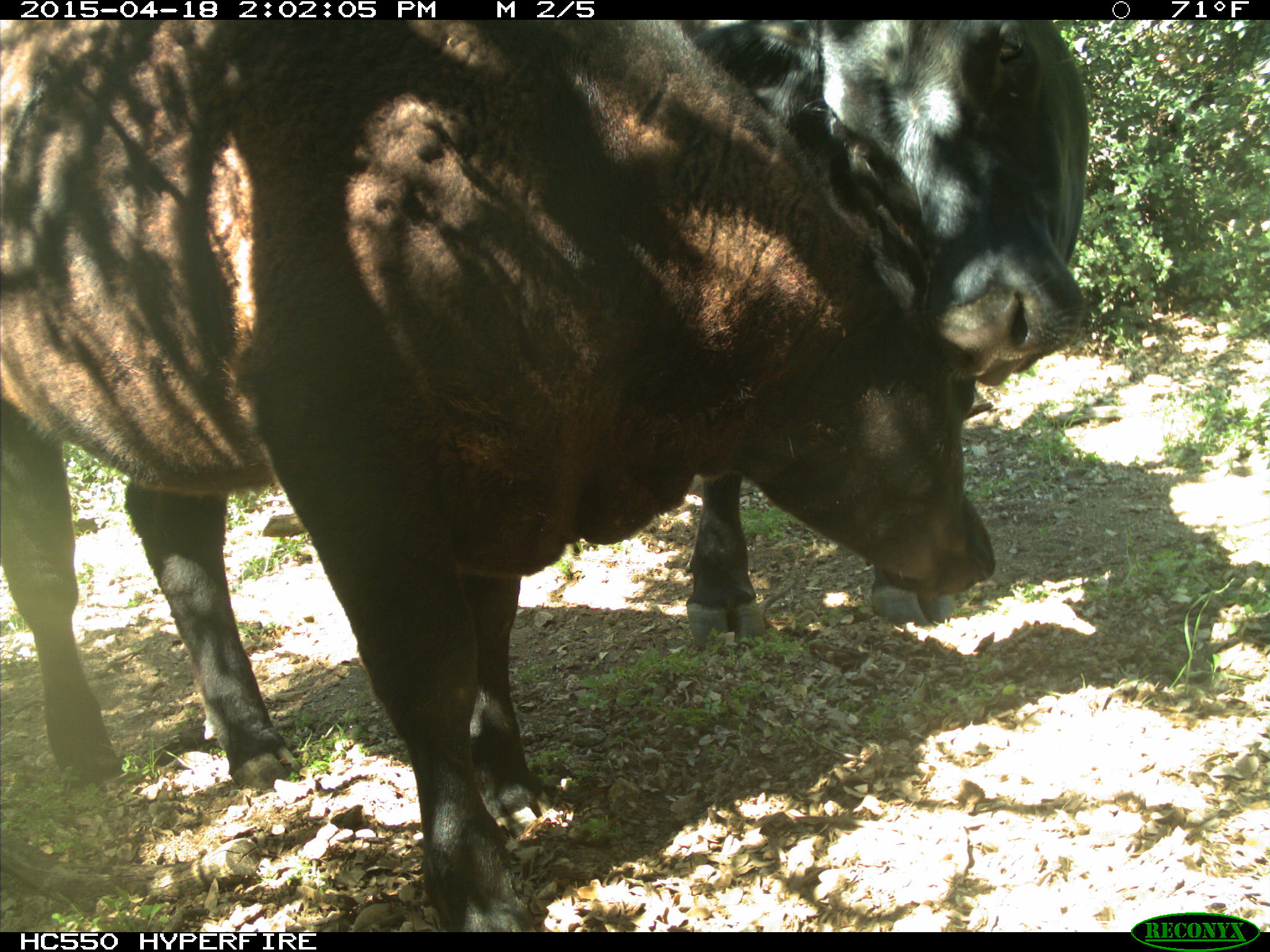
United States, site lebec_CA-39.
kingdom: Animalia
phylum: Chordata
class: Mammalia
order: Artiodactyla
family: Bovidae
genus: Bos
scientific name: Bos taurus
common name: domestic cow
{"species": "Bos taurus (domestic cow)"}